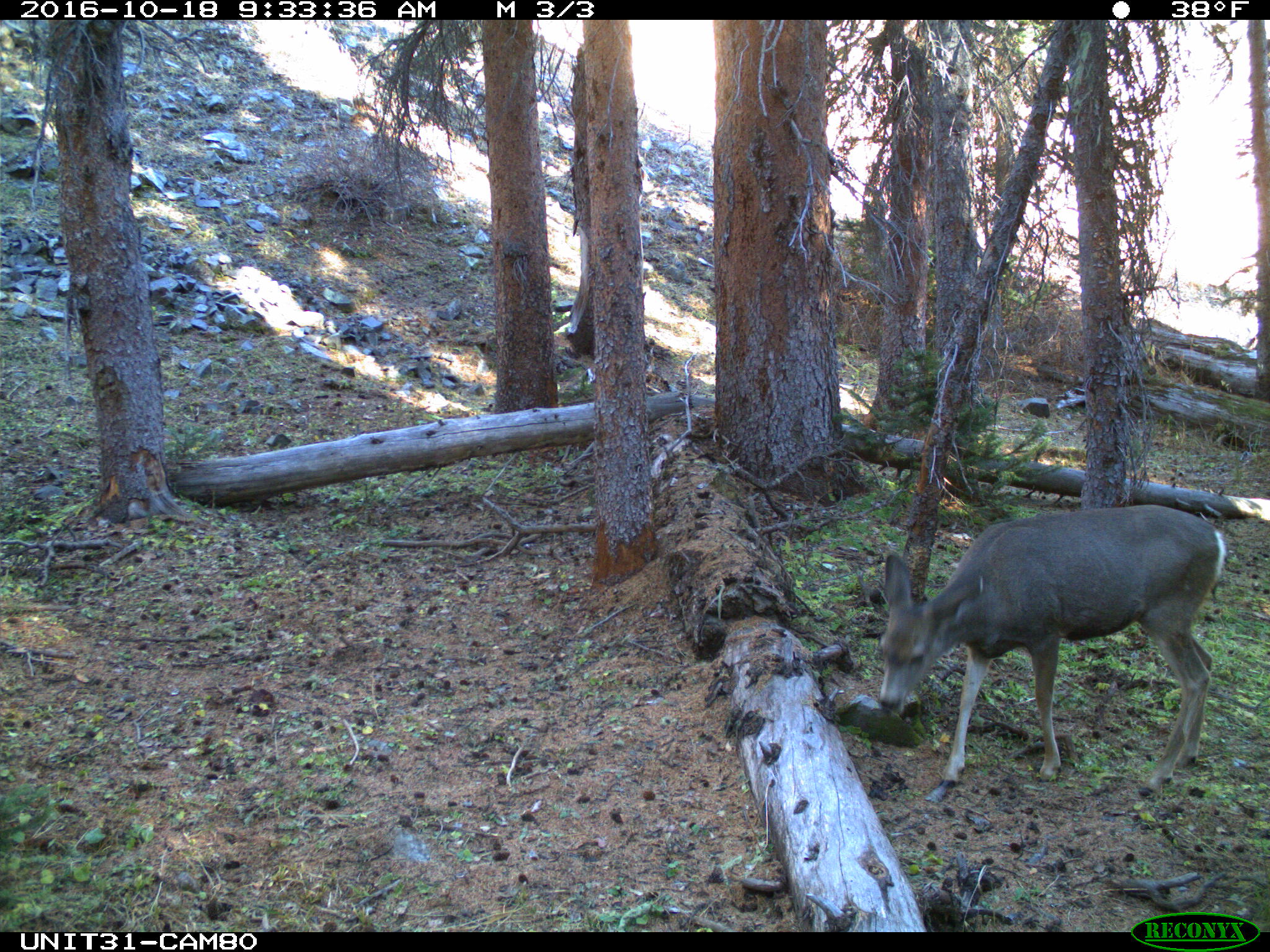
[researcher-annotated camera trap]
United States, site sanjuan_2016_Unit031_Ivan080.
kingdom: Animalia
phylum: Chordata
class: Mammalia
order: Artiodactyla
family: Cervidae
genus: Odocoileus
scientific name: Odocoileus hemionus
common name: mule deer